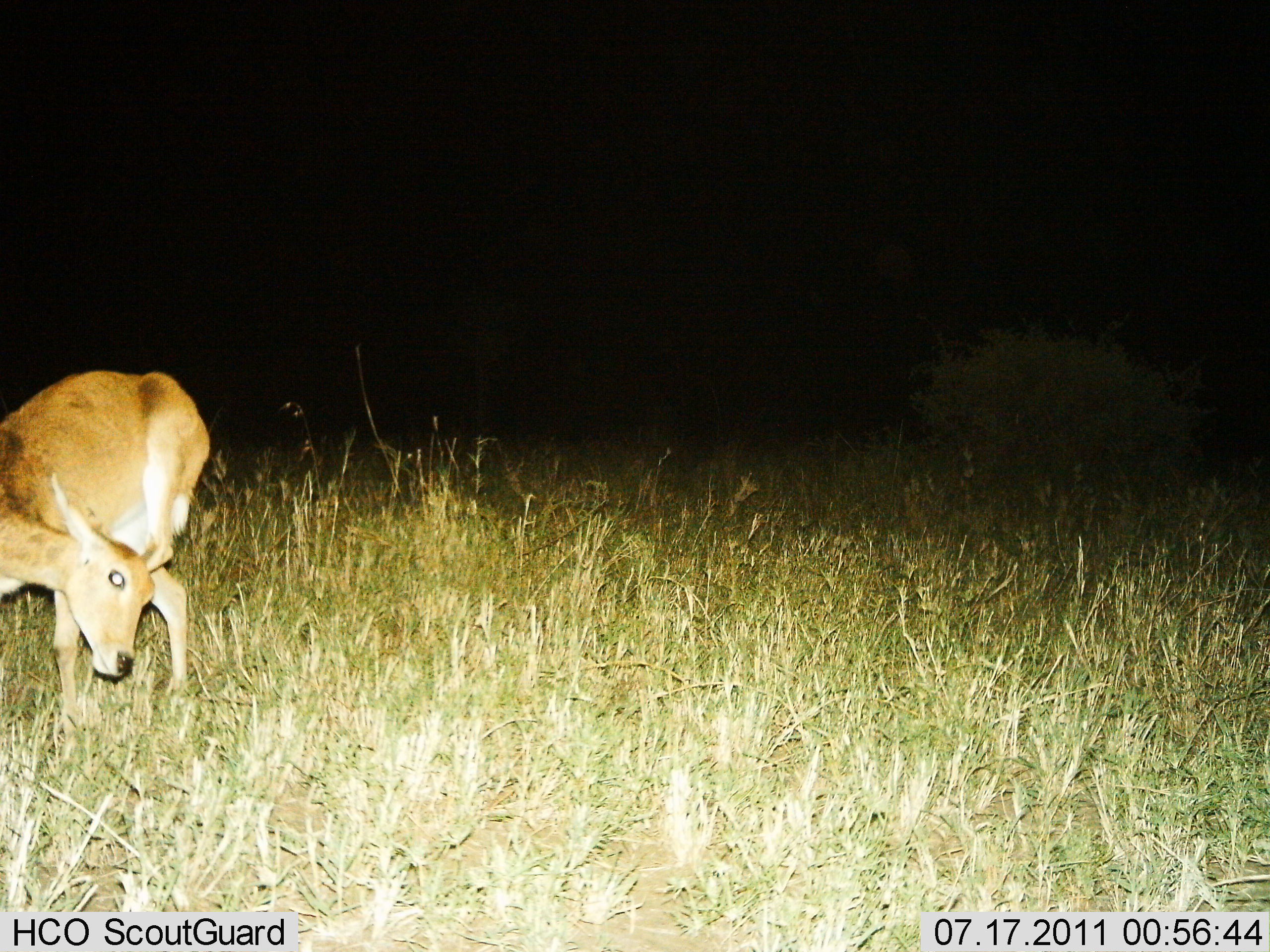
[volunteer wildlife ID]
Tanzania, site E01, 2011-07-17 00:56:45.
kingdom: Animalia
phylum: Chordata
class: Mammalia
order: Artiodactyla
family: Bovidae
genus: Redunca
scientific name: Redunca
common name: reedbuck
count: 1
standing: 100%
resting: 0%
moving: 0%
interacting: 11%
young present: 0%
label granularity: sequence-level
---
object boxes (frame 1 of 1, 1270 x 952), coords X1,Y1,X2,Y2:
animal: 0,368,213,750